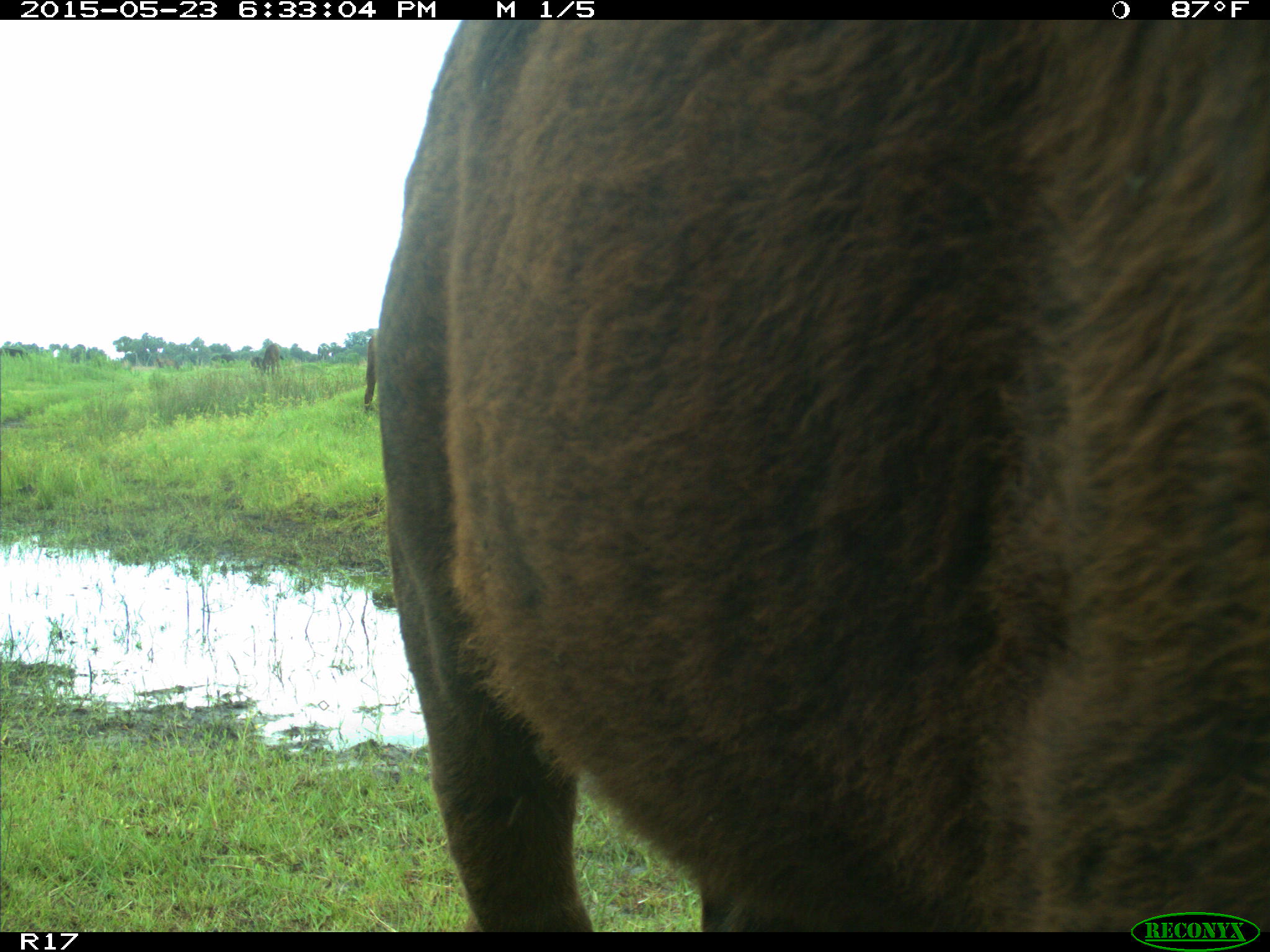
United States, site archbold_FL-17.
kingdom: Animalia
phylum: Chordata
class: Mammalia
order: Artiodactyla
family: Bovidae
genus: Bos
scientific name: Bos taurus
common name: domestic cow